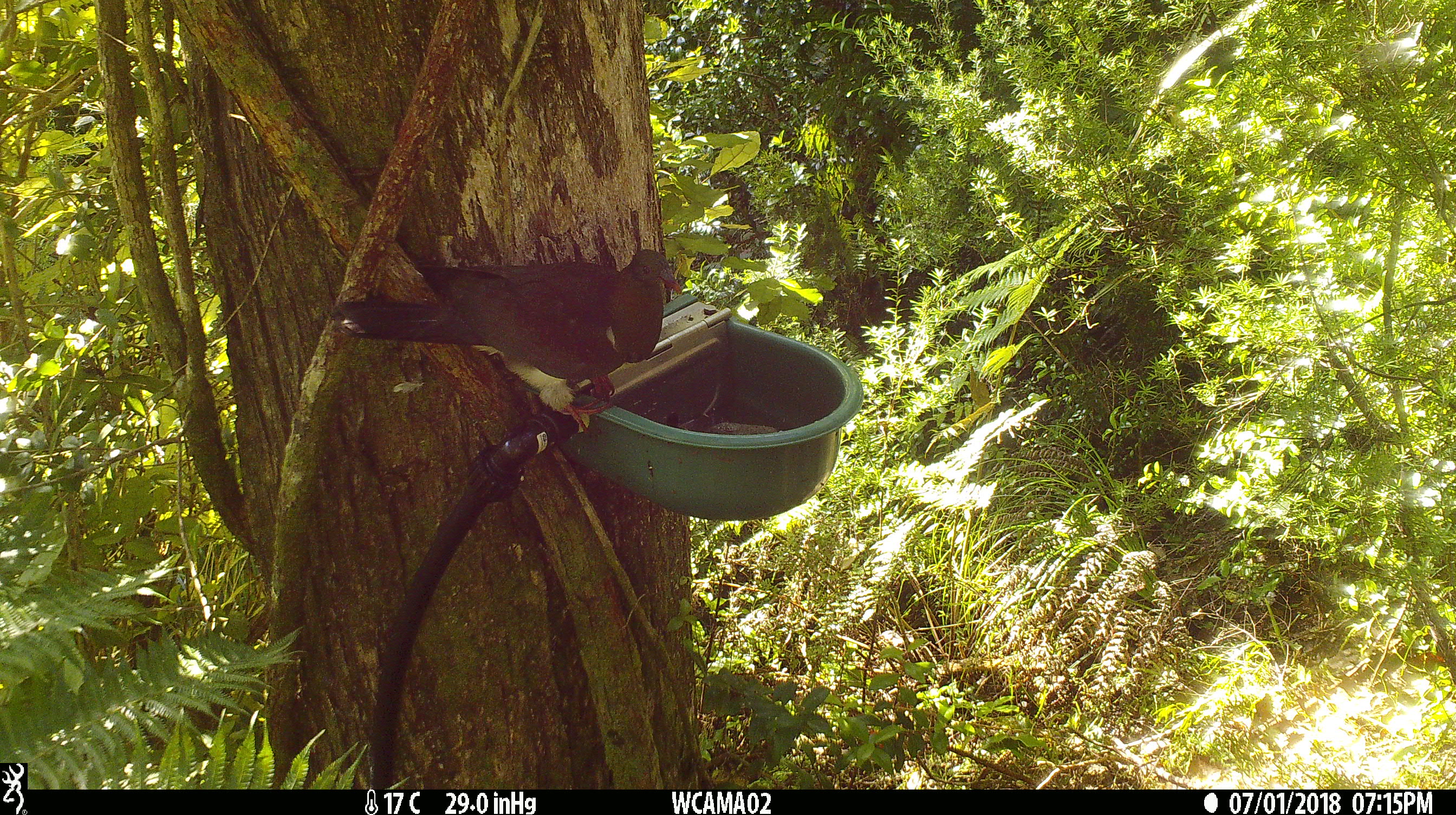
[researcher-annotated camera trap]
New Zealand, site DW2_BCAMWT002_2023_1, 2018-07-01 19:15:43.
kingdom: Animalia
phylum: Chordata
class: Aves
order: Columbiformes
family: Columbidae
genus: Hemiphaga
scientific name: Hemiphaga novaeseelandiae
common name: new zealand pigeon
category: kereru